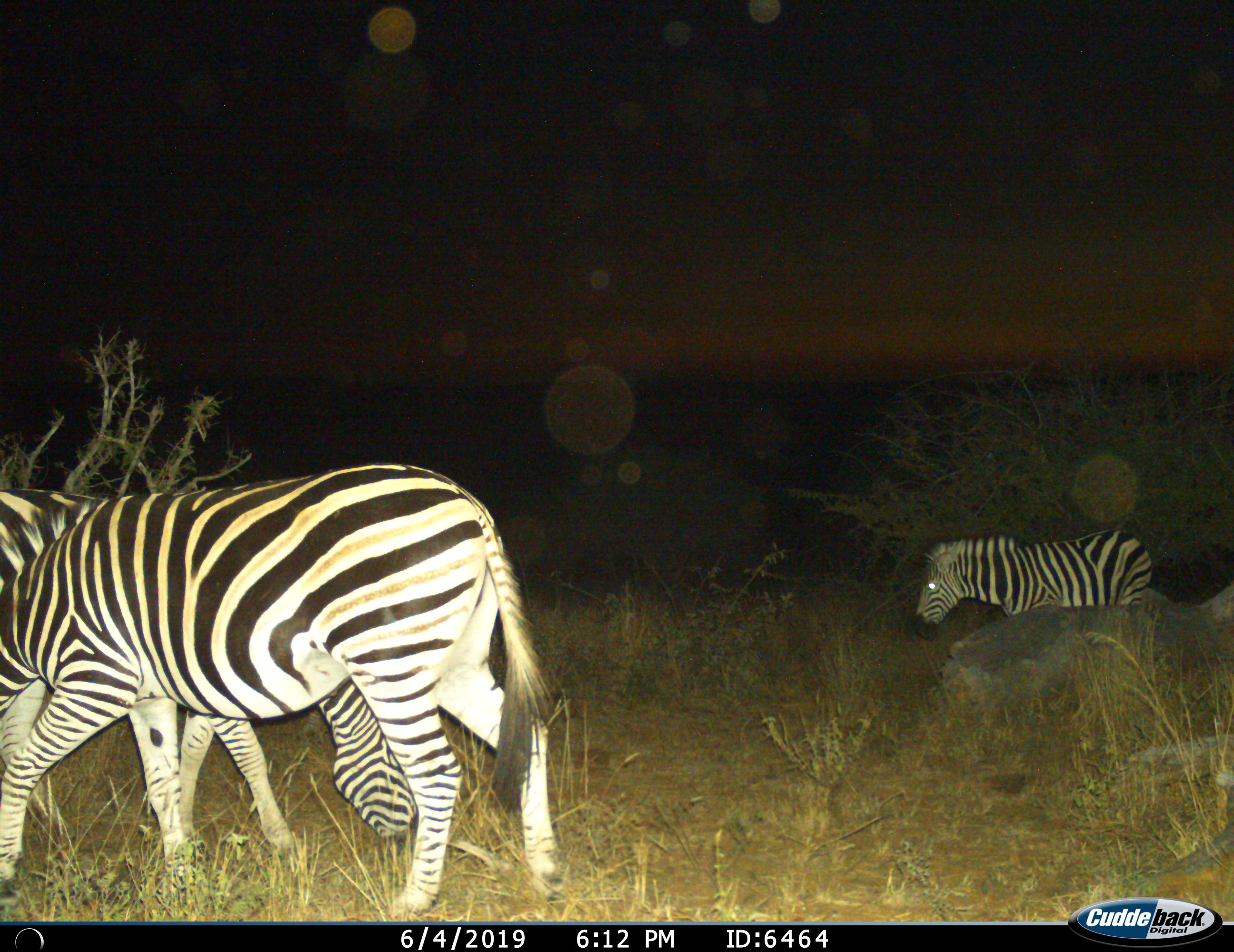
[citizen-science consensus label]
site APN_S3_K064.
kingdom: Animalia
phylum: Chordata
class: Mammalia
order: Perissodactyla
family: Equidae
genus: Equus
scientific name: Equus quagga burchellii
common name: burchell's zebra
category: zebraburchells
Zebraburchells (burchell's zebra) (Equus quagga burchellii), count 3. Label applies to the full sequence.